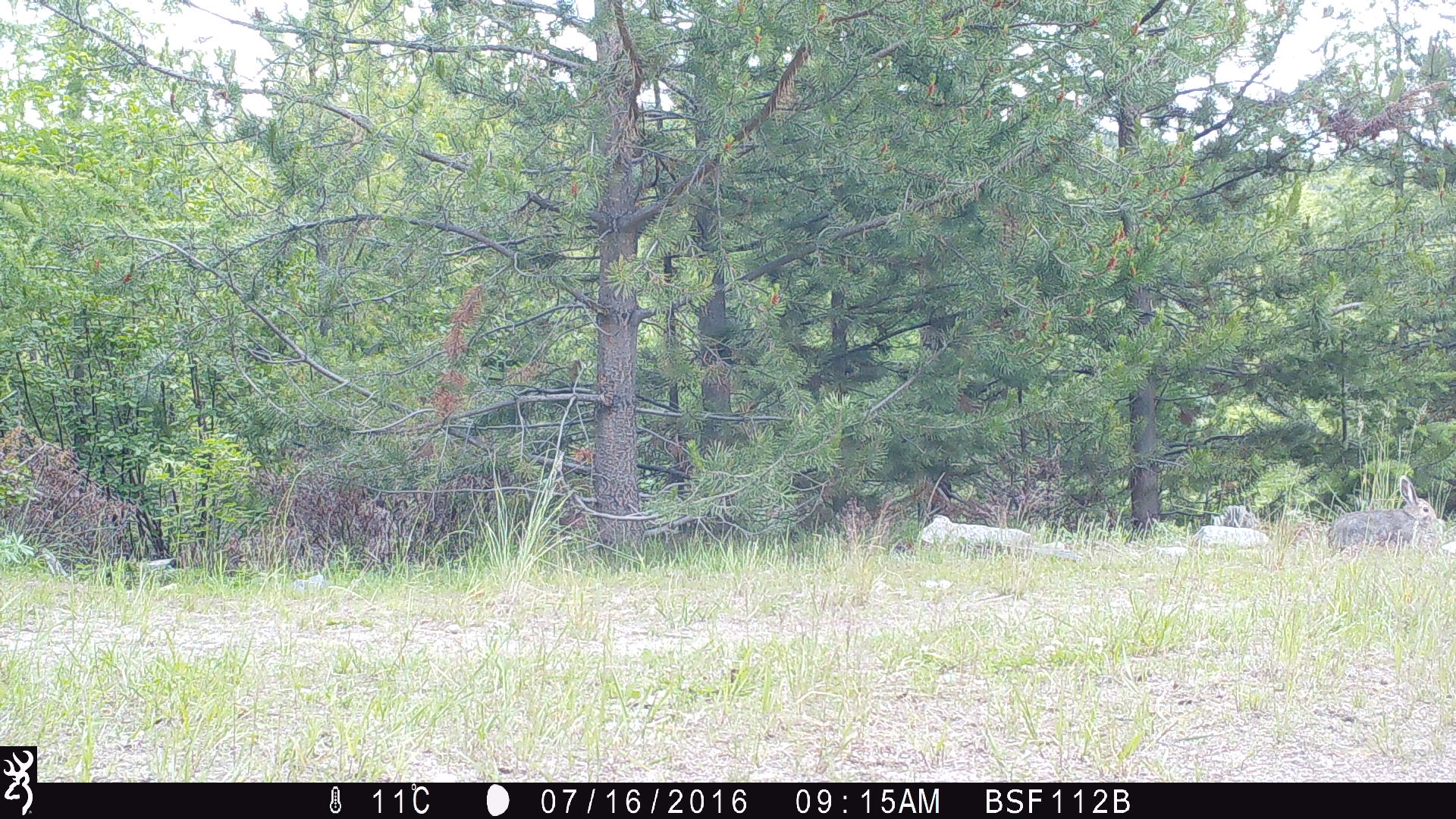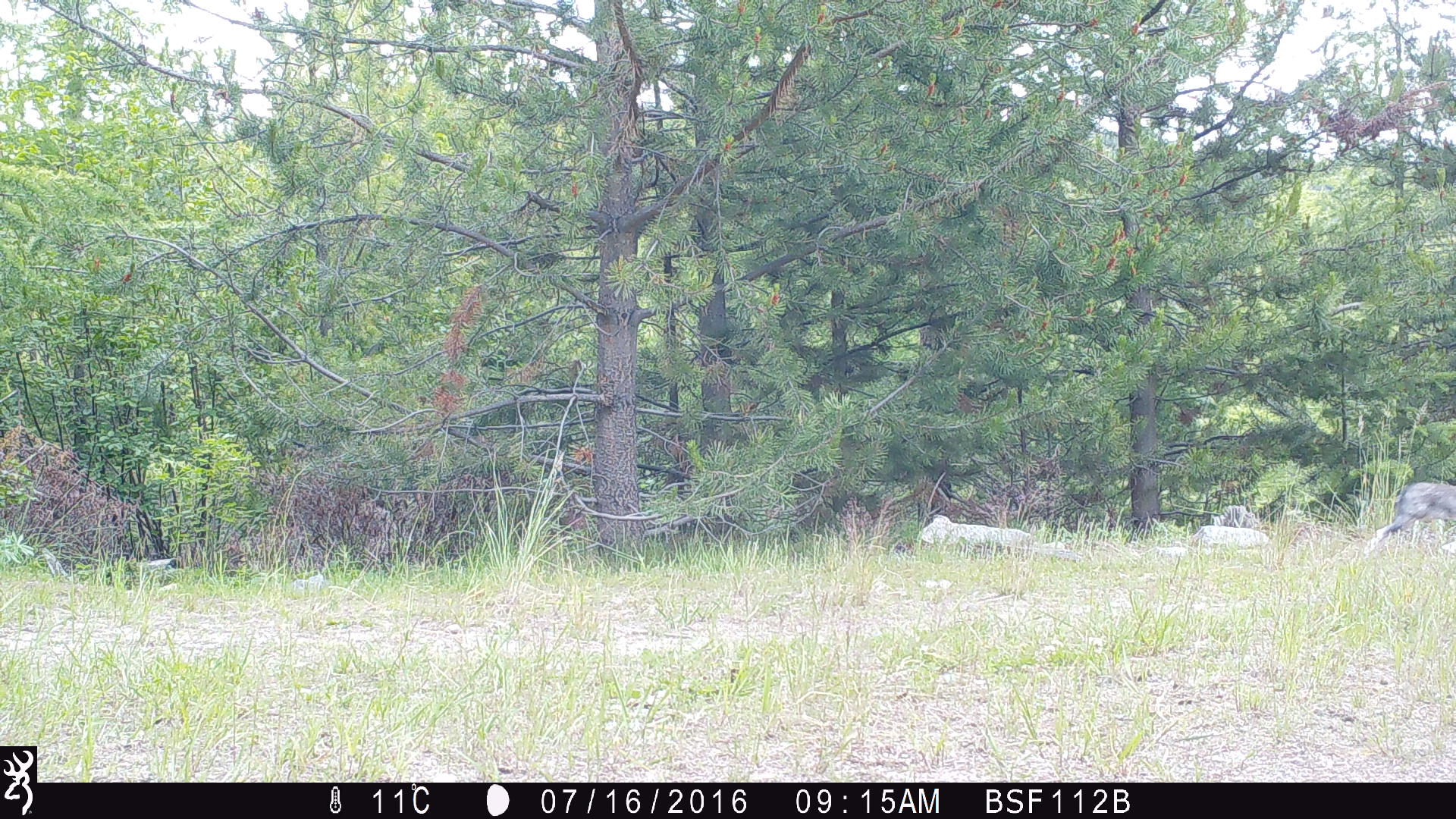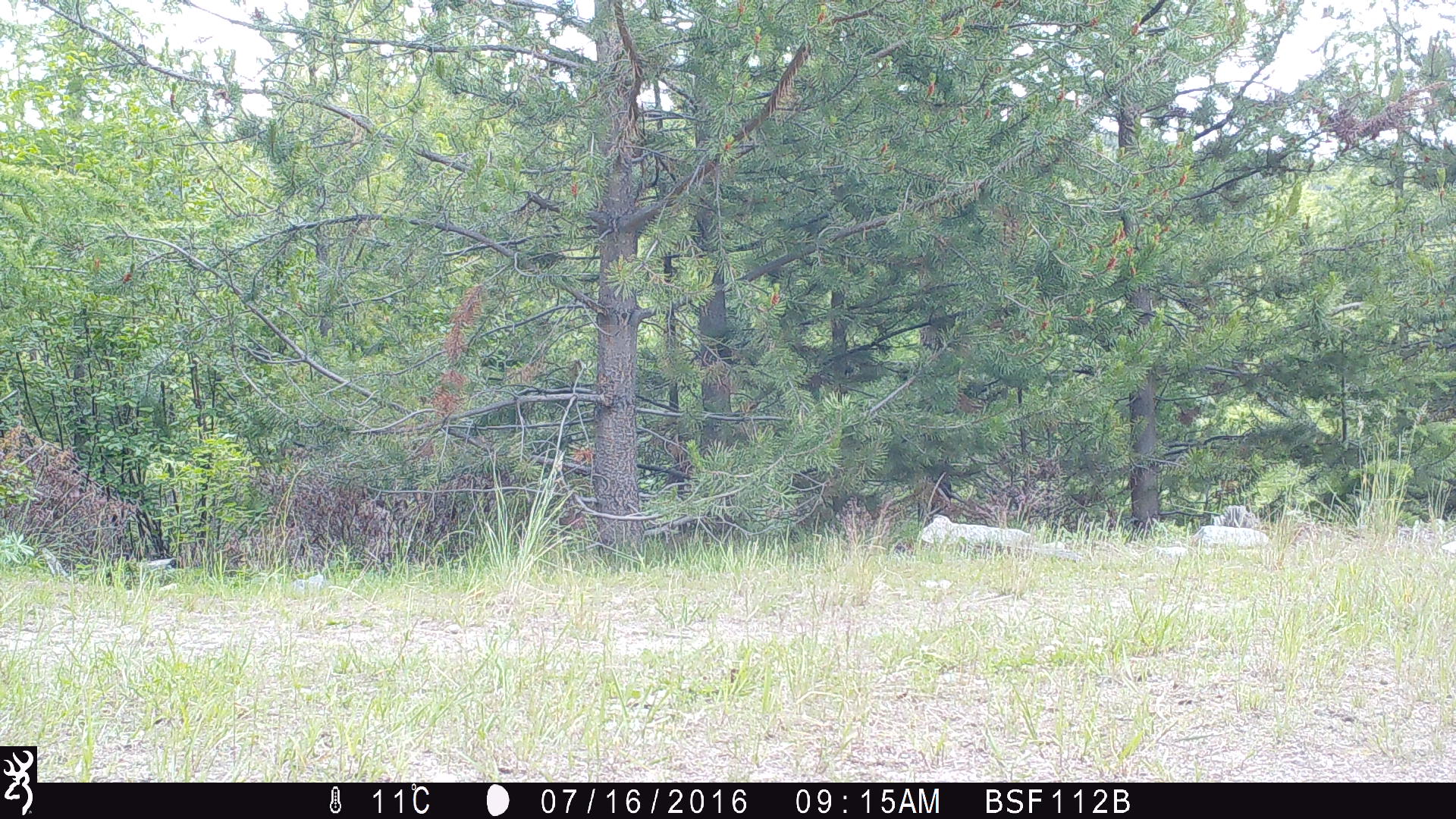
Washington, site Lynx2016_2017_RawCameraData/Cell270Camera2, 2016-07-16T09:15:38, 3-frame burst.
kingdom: Animalia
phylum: Chordata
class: Mammalia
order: Lagomorpha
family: Leporidae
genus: Lepus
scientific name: Lepus americanus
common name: snowshoe hare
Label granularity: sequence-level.